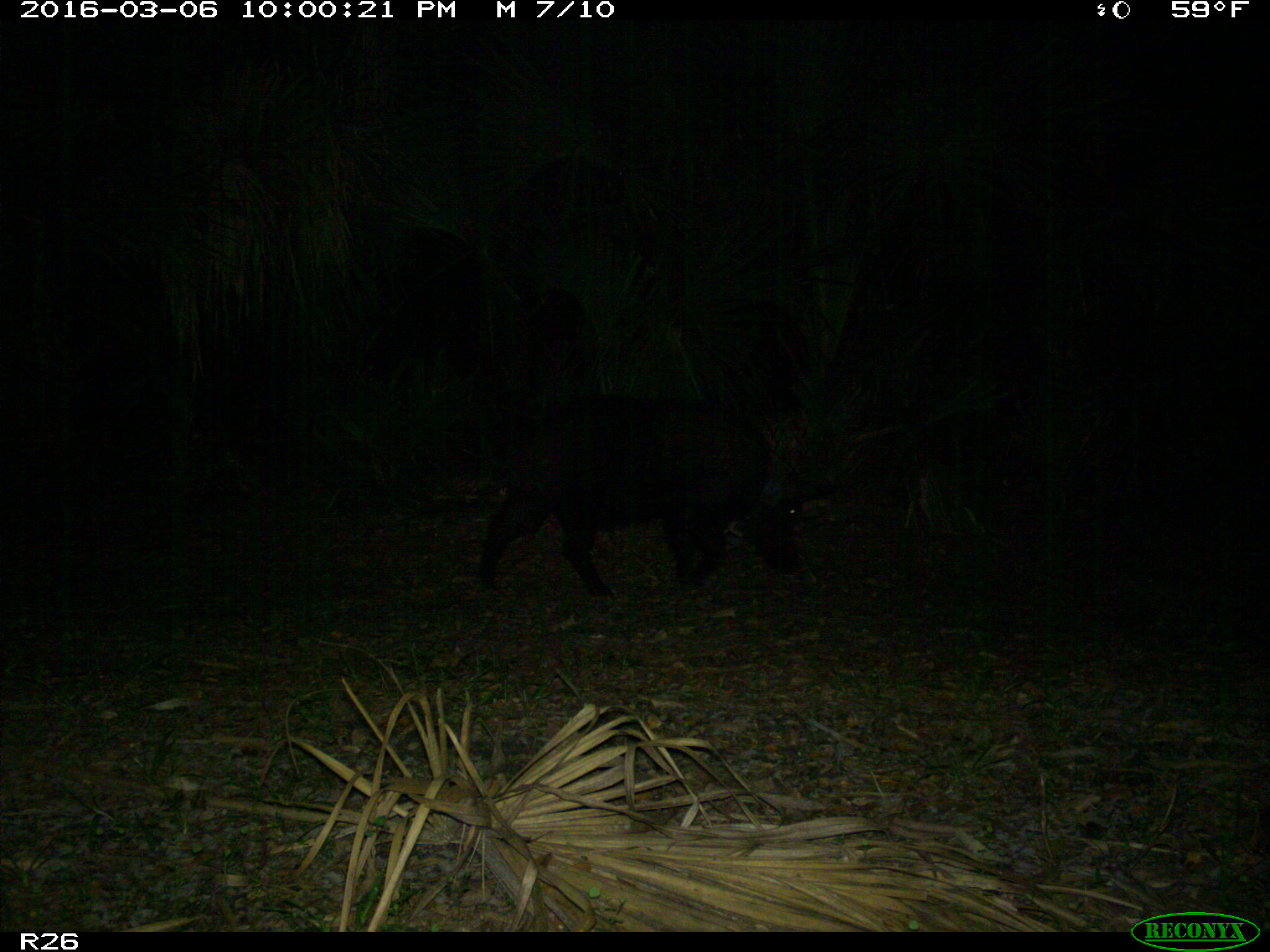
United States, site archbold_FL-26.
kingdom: Animalia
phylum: Chordata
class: Mammalia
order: Artiodactyla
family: Suidae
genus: Sus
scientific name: Sus scrofa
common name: wild boar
Sus scrofa (wild boar).